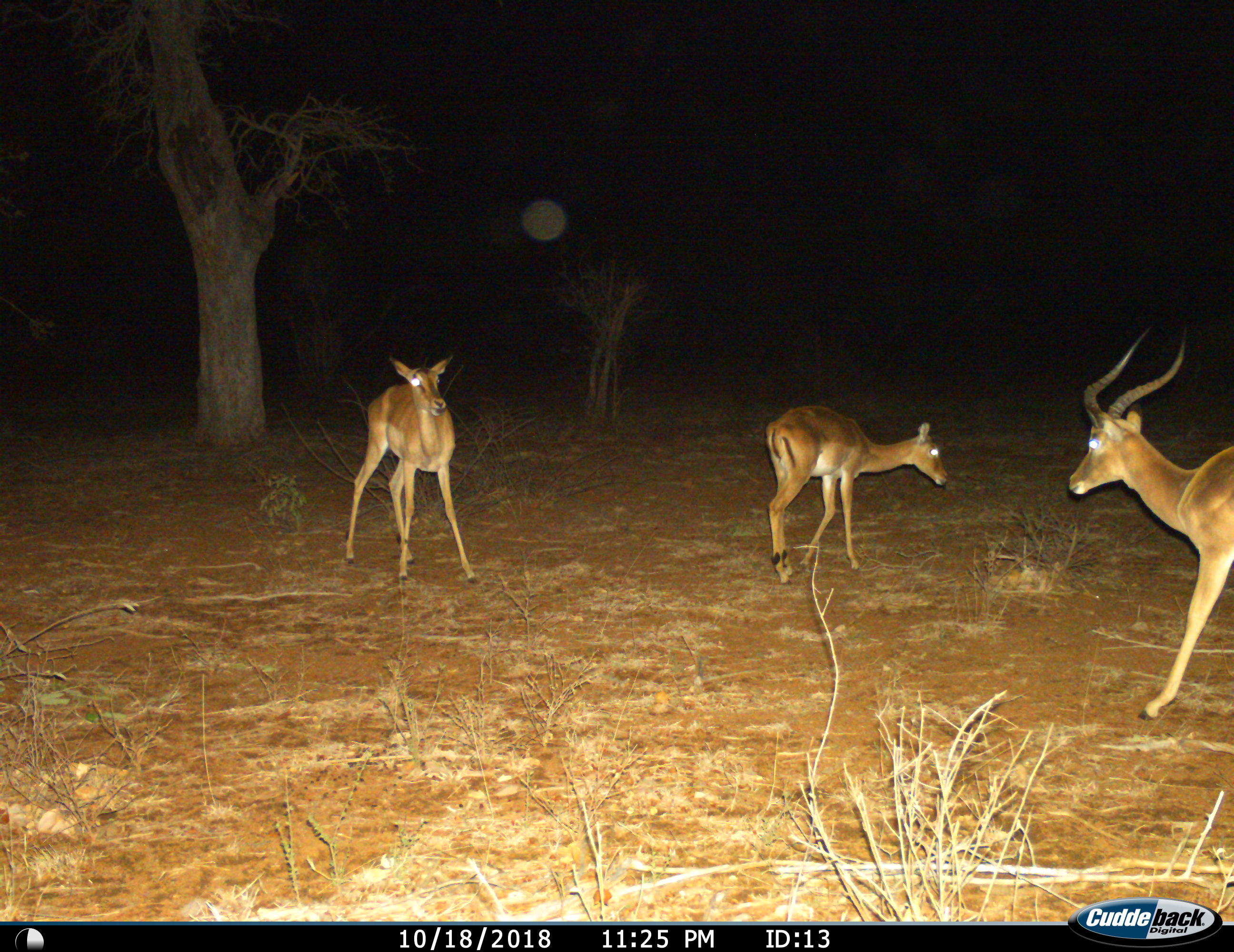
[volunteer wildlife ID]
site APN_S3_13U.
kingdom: Animalia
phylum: Chordata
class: Mammalia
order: Artiodactyla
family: Bovidae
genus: Aepyceros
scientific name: Aepyceros melampus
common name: impala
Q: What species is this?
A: Impala (Aepyceros melampus).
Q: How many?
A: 3.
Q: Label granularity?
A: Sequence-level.